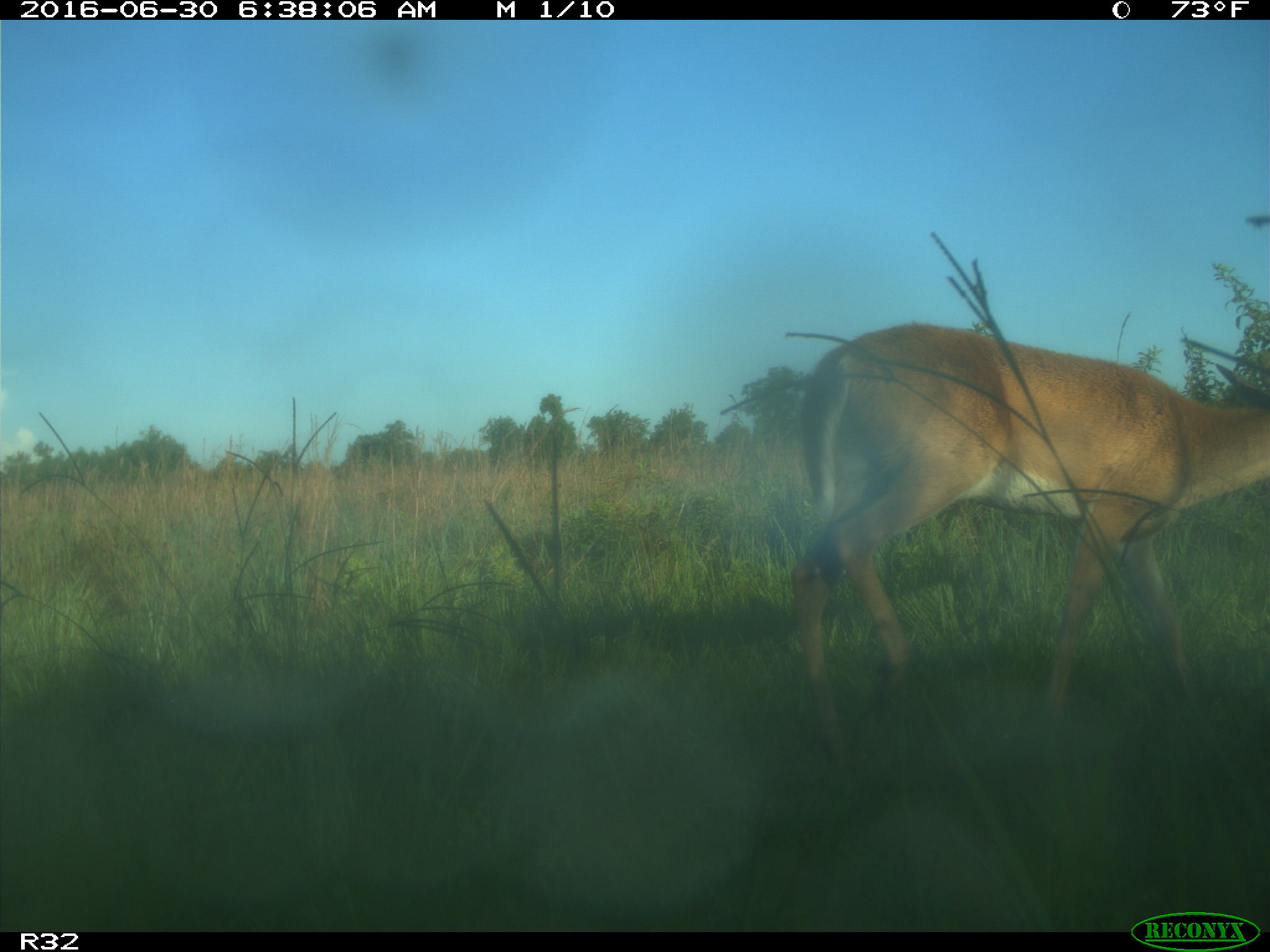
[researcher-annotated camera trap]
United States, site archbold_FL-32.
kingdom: Animalia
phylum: Chordata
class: Mammalia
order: Artiodactyla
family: Cervidae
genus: Odocoileus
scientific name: Odocoileus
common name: deer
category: unidentified deer